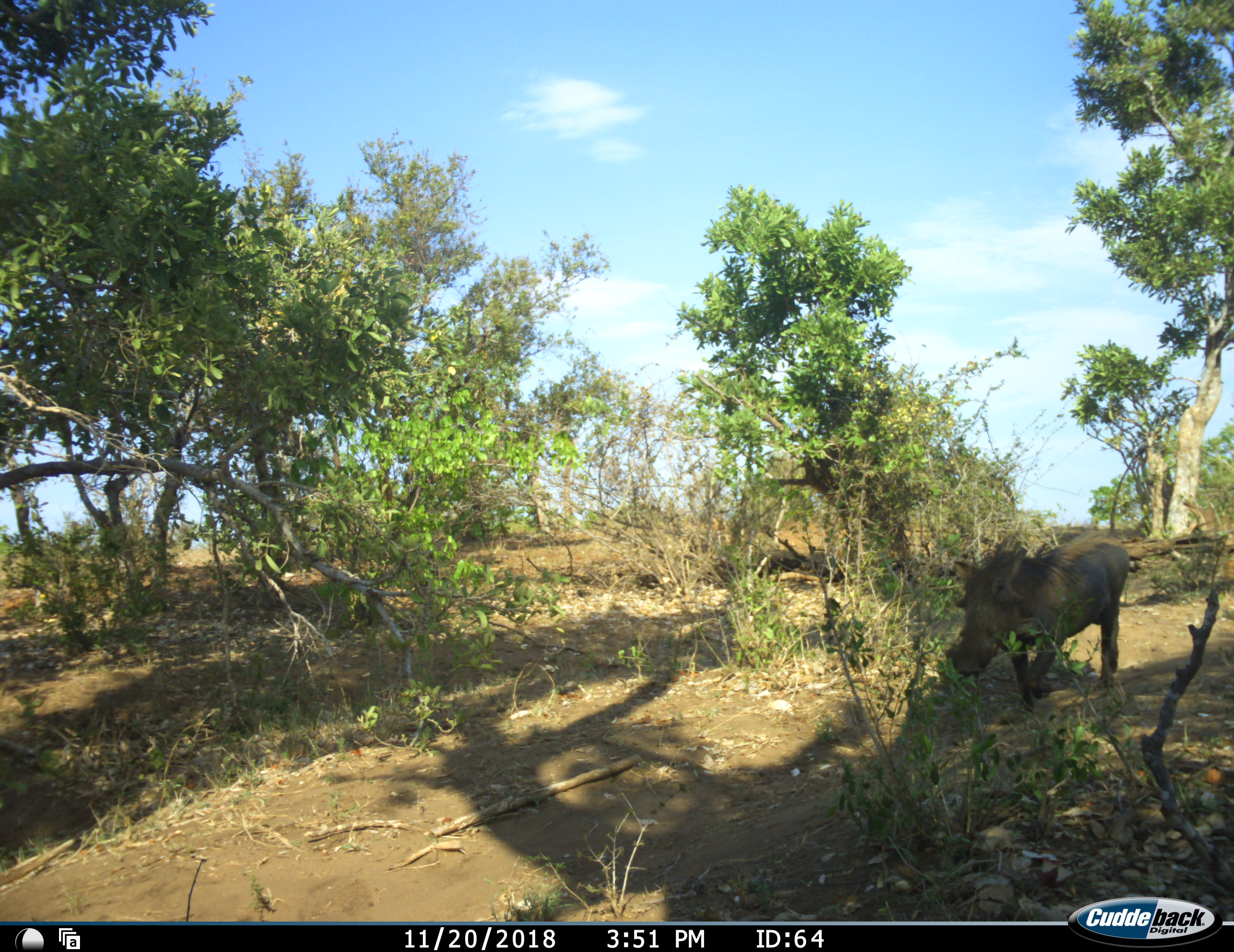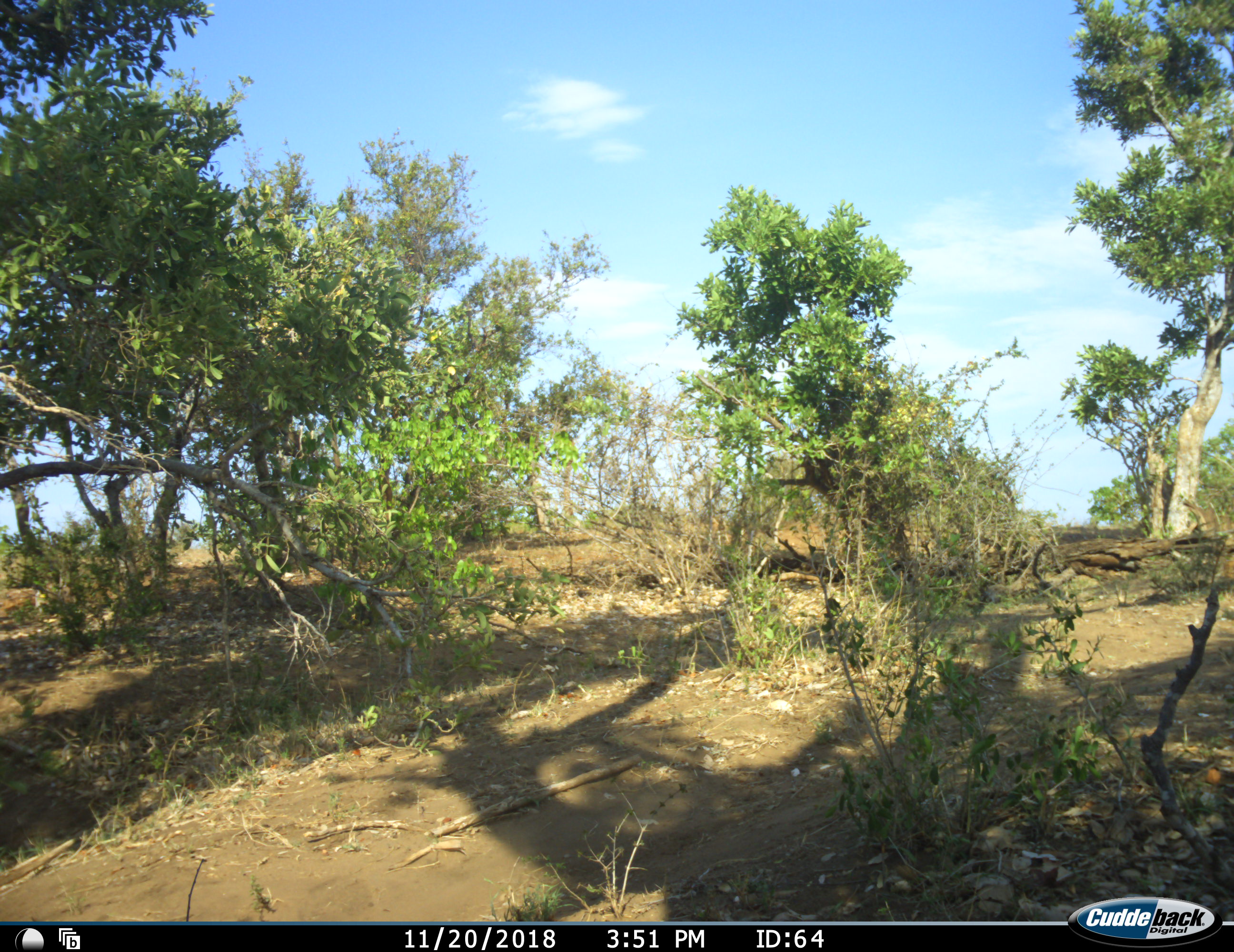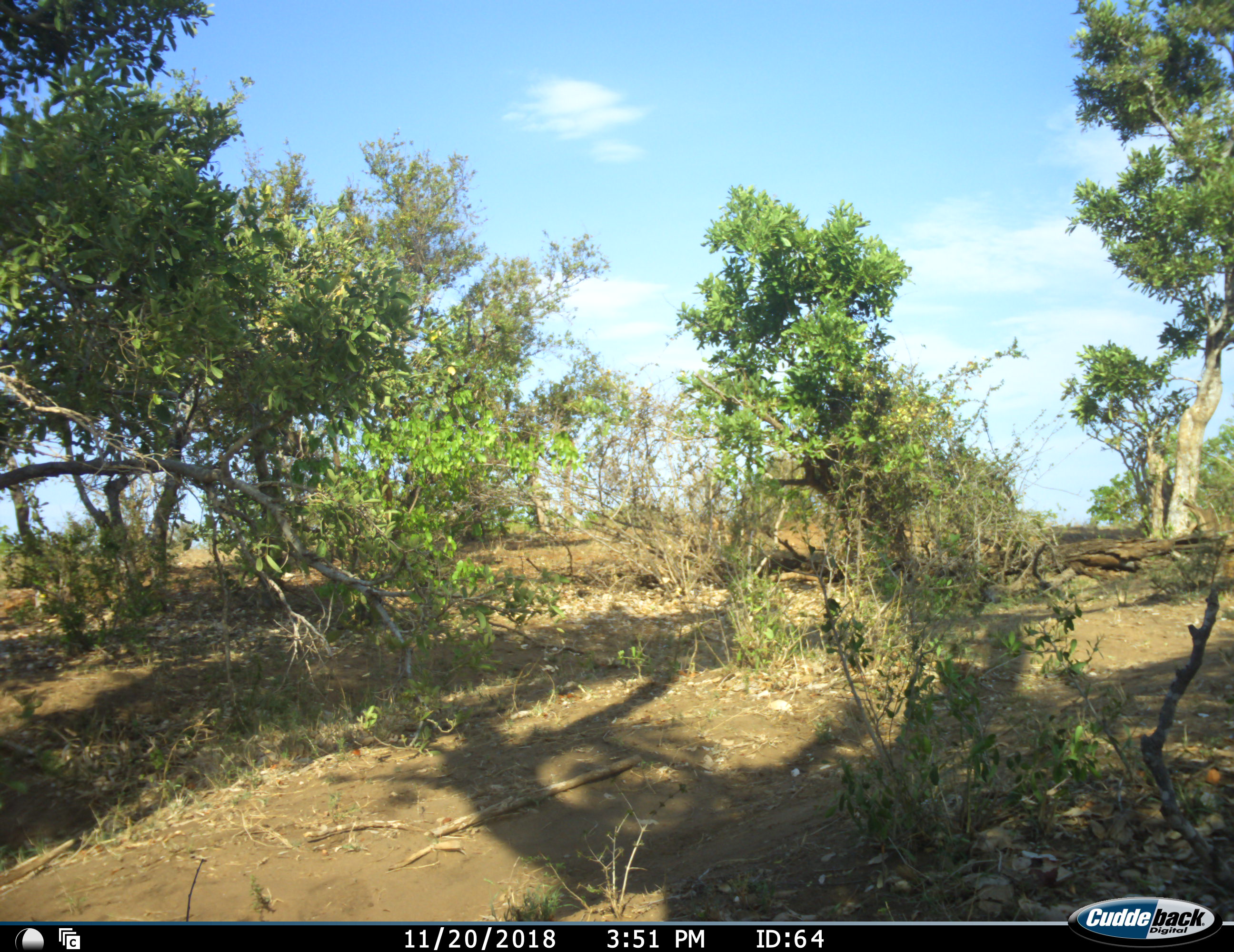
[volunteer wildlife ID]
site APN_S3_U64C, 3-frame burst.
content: unidentified animal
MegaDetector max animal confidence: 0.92